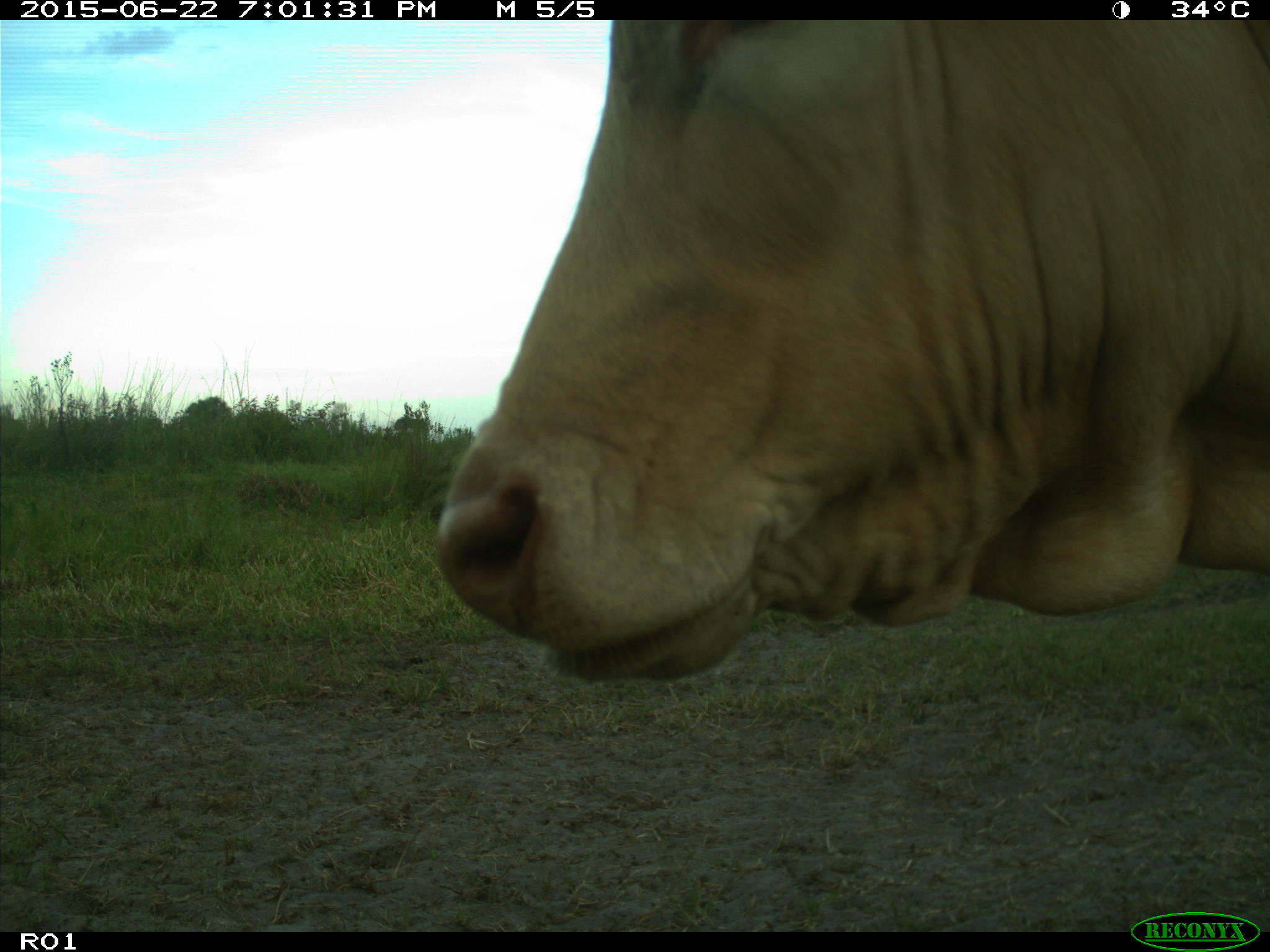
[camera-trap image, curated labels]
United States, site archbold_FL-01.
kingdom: Animalia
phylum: Chordata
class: Mammalia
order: Artiodactyla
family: Bovidae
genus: Bos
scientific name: Bos taurus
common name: domestic cow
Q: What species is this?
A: Bos taurus (domestic cow).